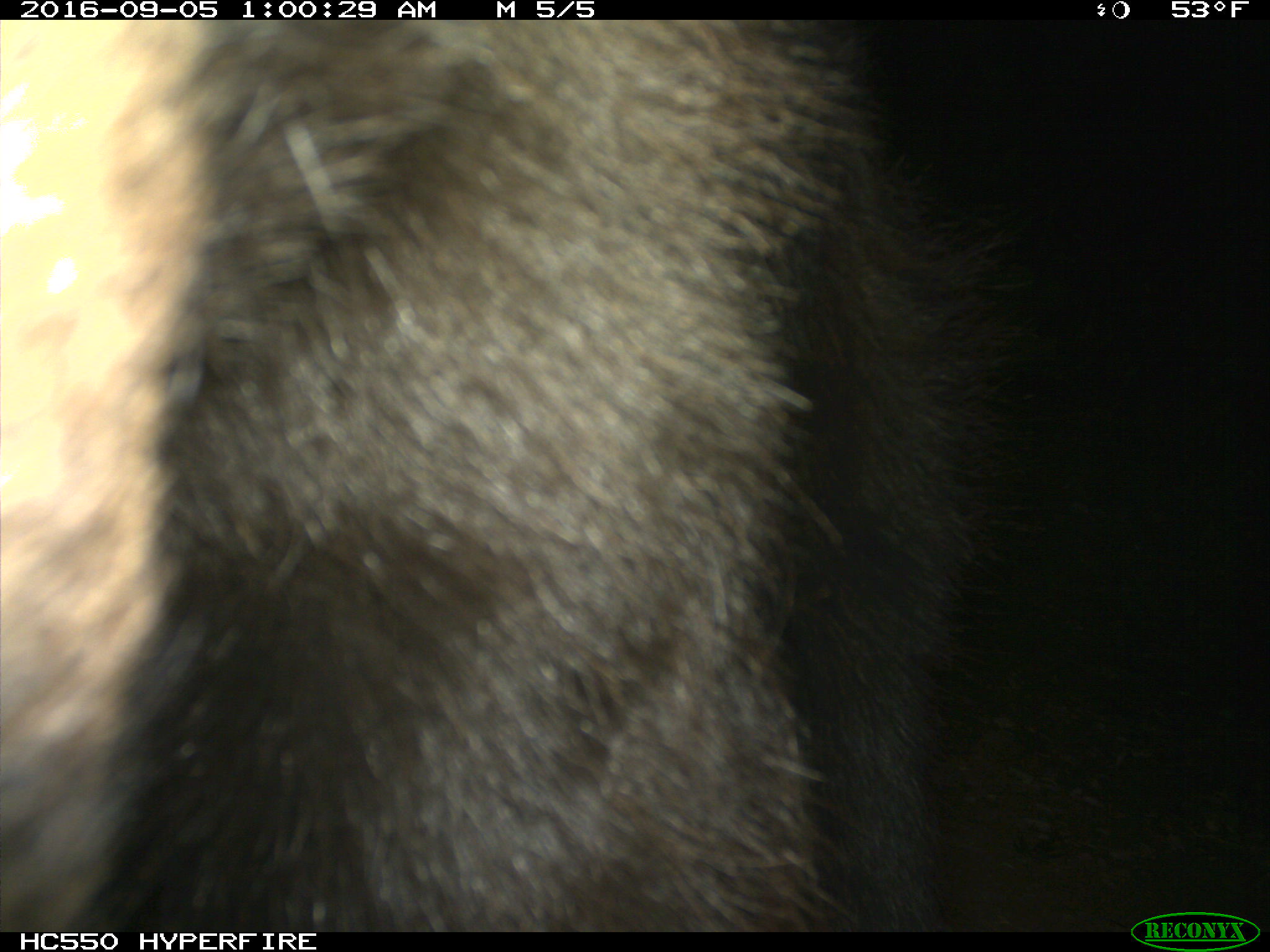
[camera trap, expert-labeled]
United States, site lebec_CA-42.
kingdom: Animalia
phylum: Chordata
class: Mammalia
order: Carnivora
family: Ursidae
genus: Ursus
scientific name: Ursus americanus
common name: american black bear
Ursus americanus (american black bear).